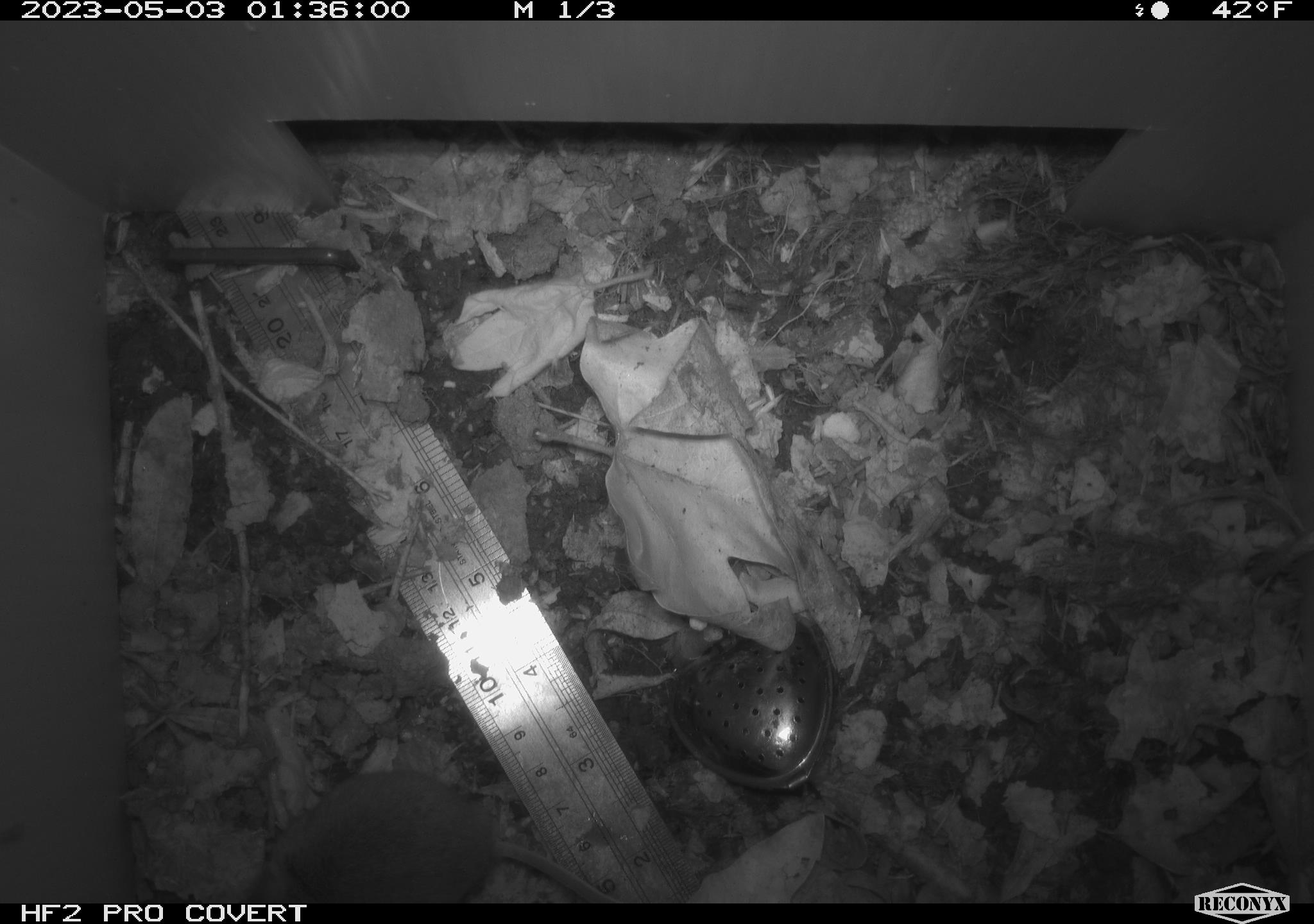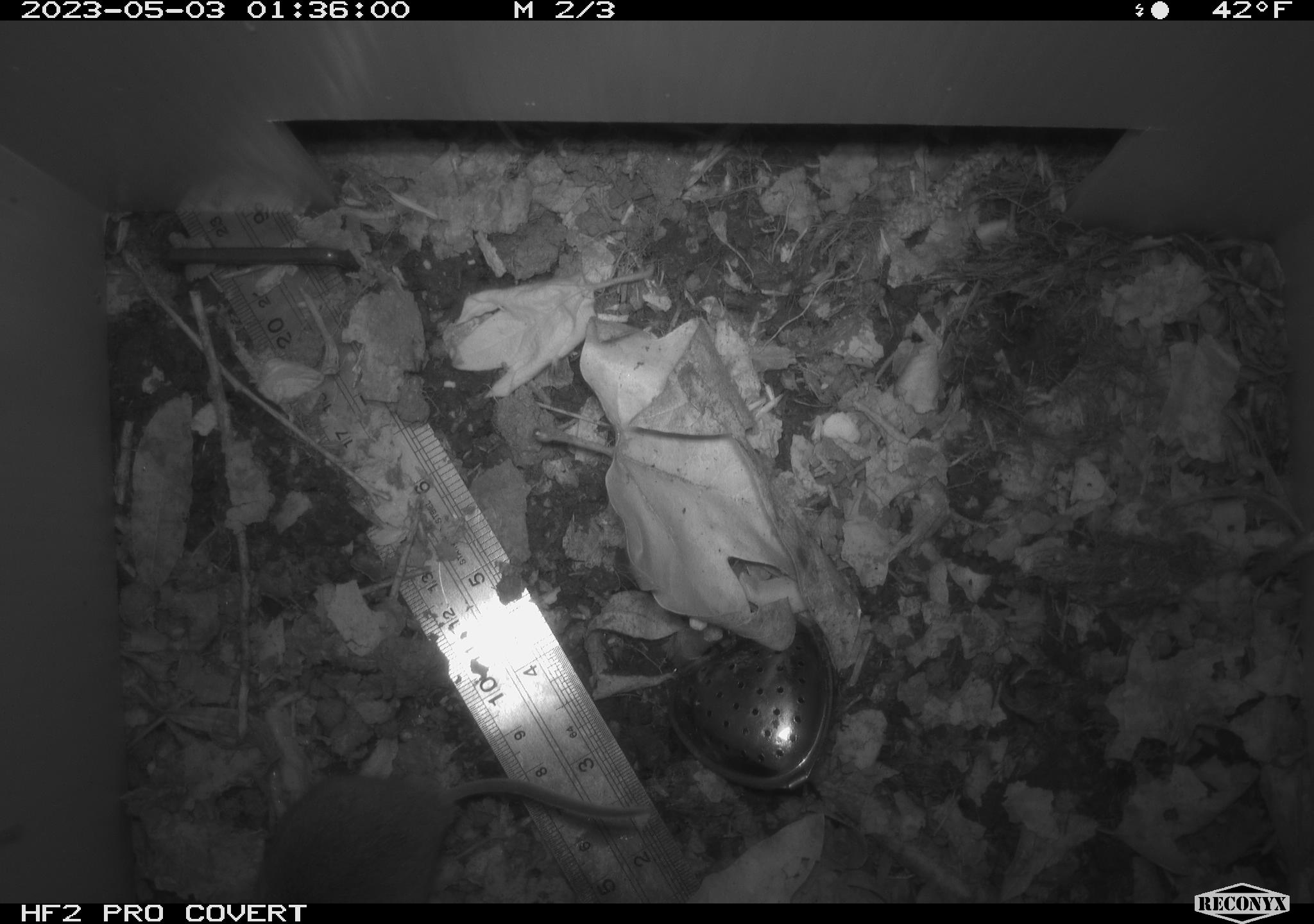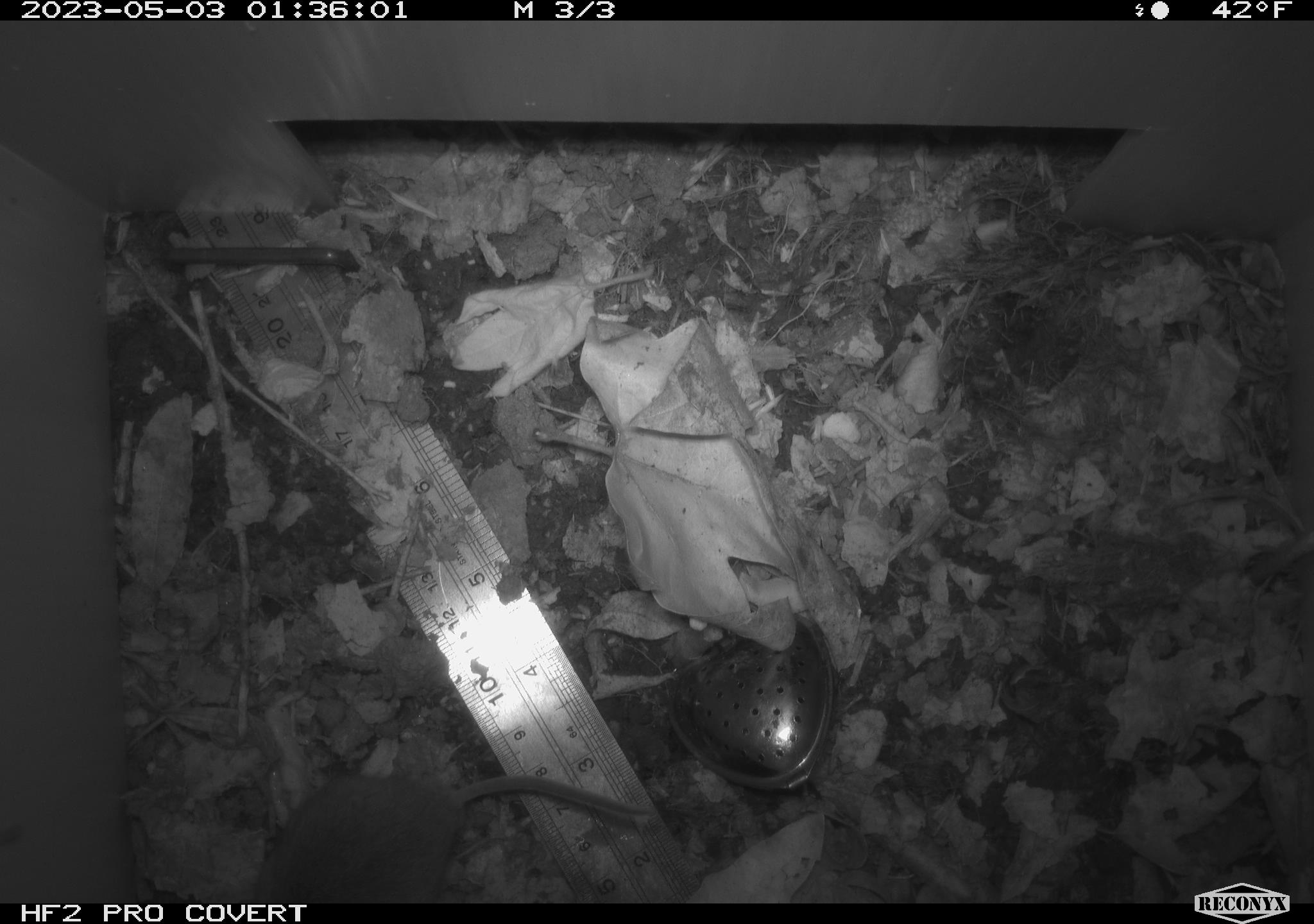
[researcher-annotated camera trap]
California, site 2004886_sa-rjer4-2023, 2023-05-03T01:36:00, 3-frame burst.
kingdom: Animalia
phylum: Chordata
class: Mammalia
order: Rodentia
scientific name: Rodentia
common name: mouse species